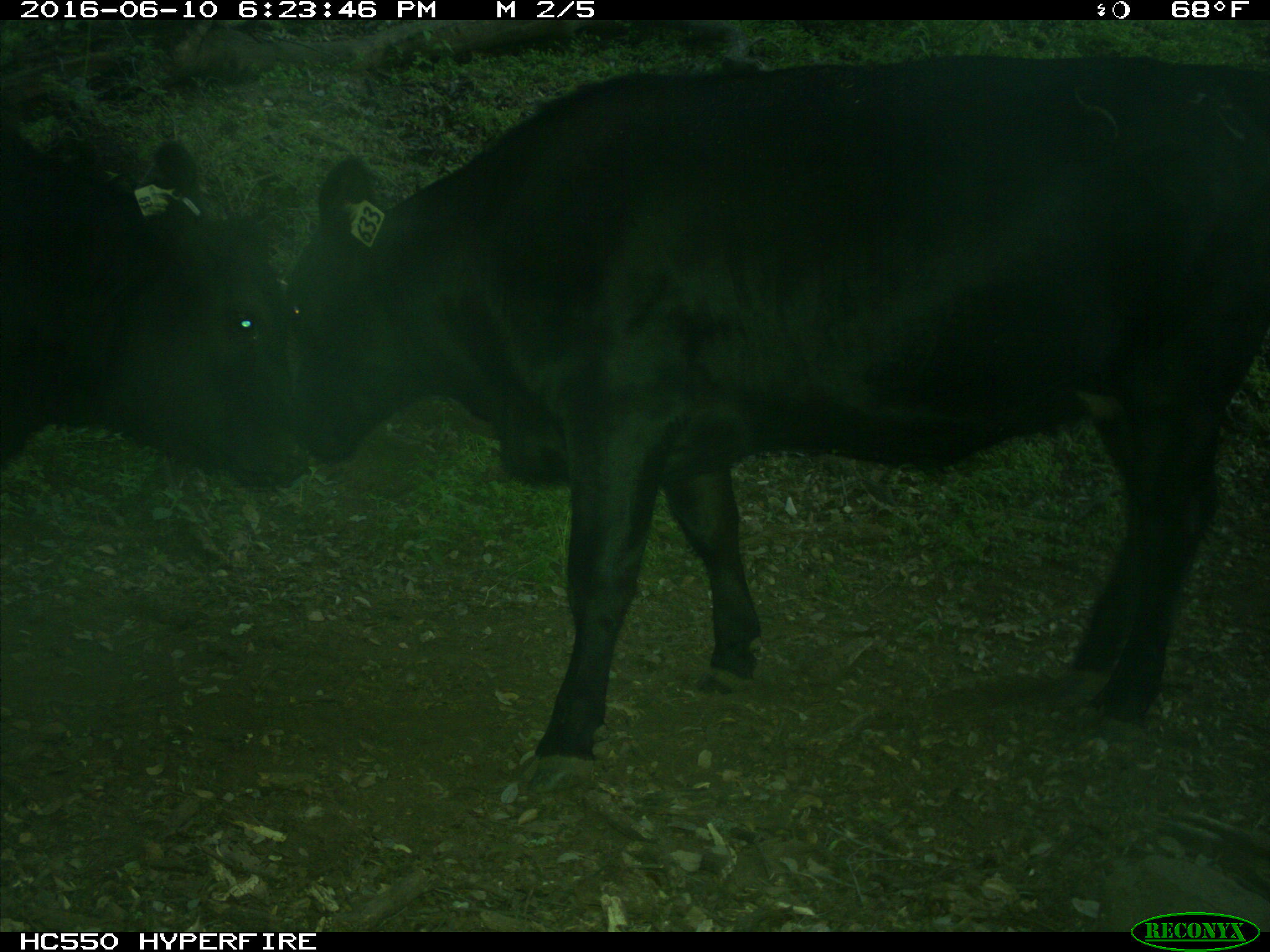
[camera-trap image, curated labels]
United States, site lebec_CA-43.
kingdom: Animalia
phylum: Chordata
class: Mammalia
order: Artiodactyla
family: Bovidae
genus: Bos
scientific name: Bos taurus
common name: domestic cow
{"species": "Bos taurus (domestic cow)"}